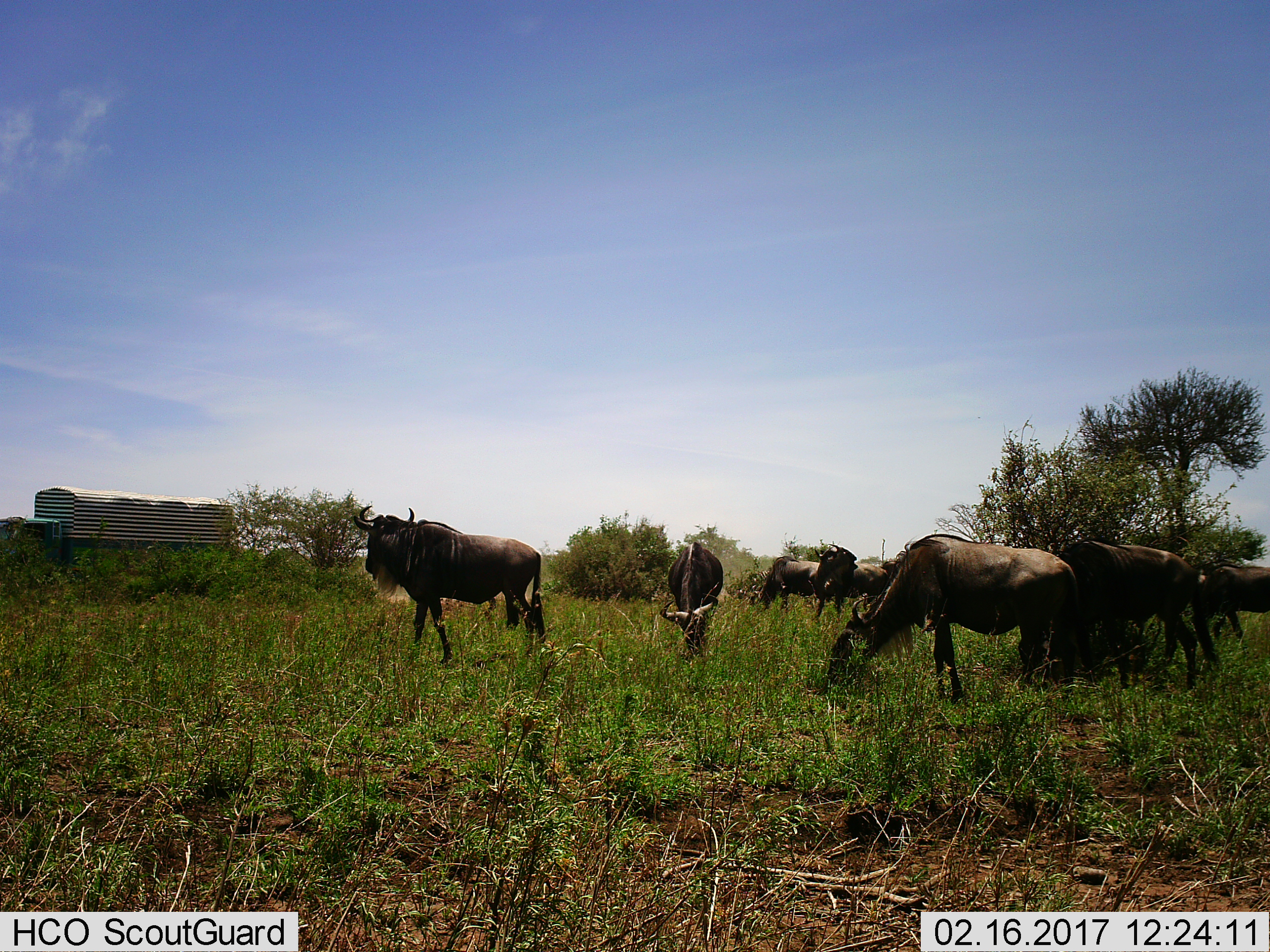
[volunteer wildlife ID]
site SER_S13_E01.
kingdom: Animalia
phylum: Chordata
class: Mammalia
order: Artiodactyla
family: Bovidae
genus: Connochaetes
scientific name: Connochaetes taurinus taurinus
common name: blue wildebeest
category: wildebeestblue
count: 7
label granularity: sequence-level